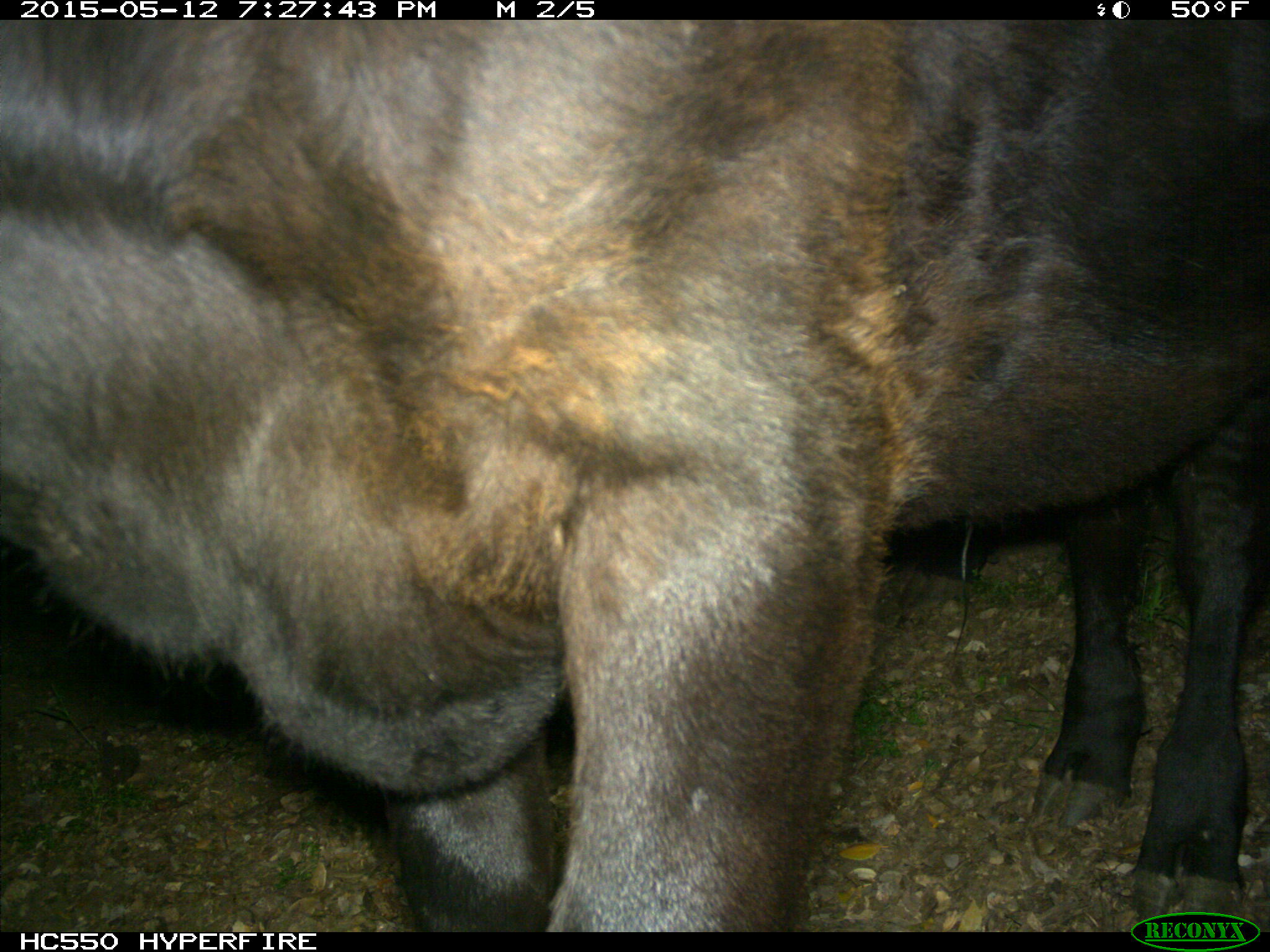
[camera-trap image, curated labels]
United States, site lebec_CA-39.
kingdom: Animalia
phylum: Chordata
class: Mammalia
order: Artiodactyla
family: Bovidae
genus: Bos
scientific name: Bos taurus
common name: domestic cow